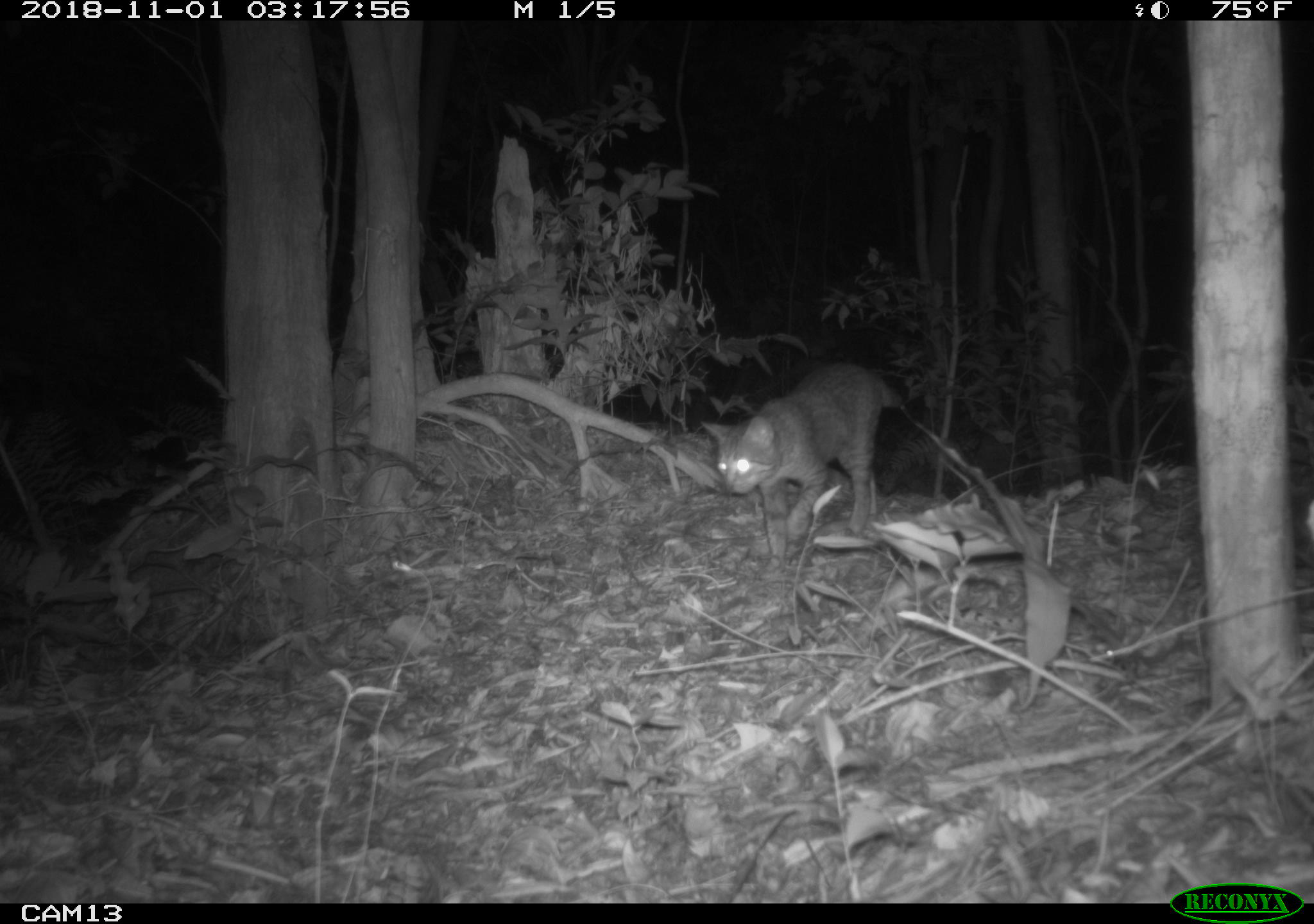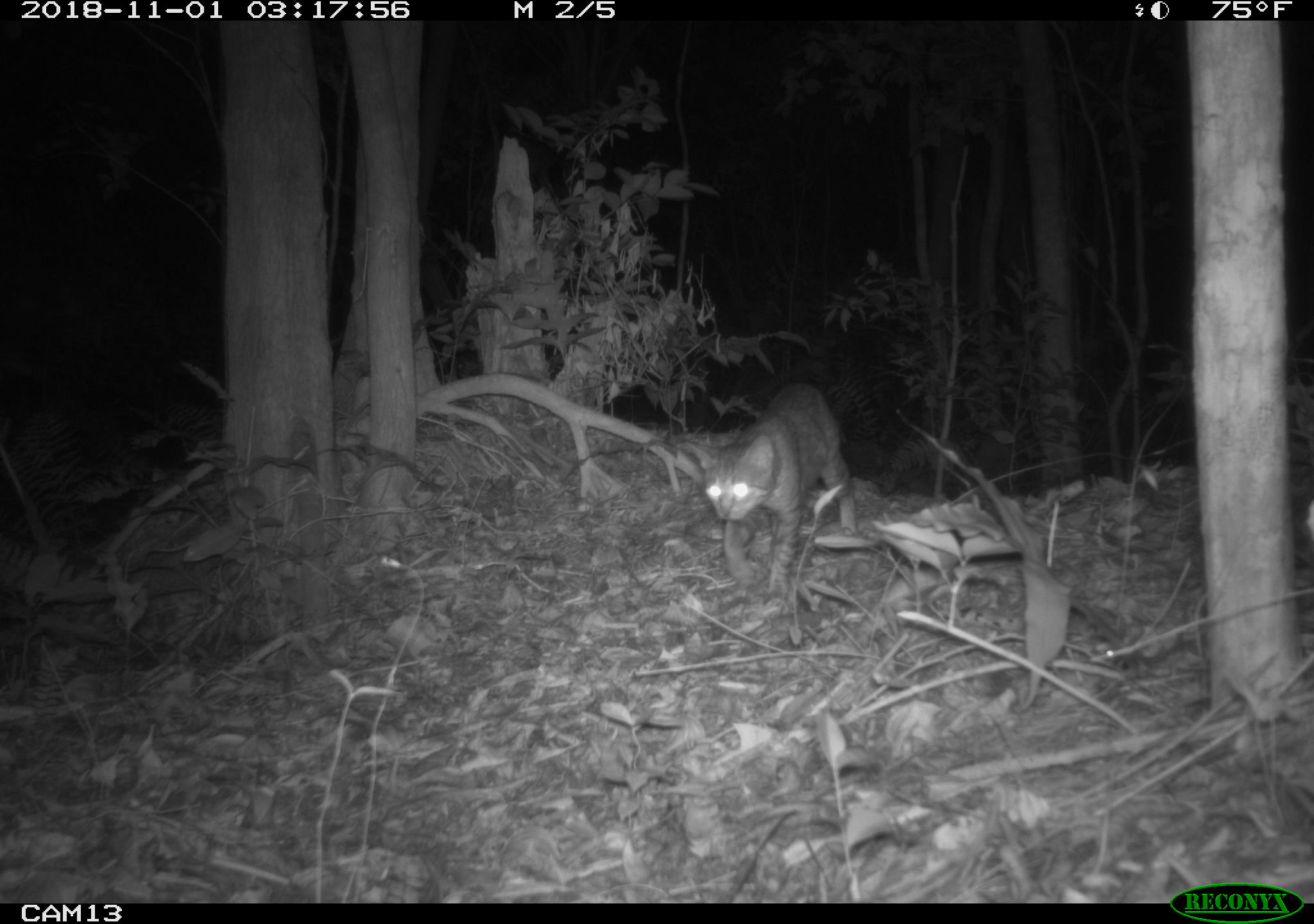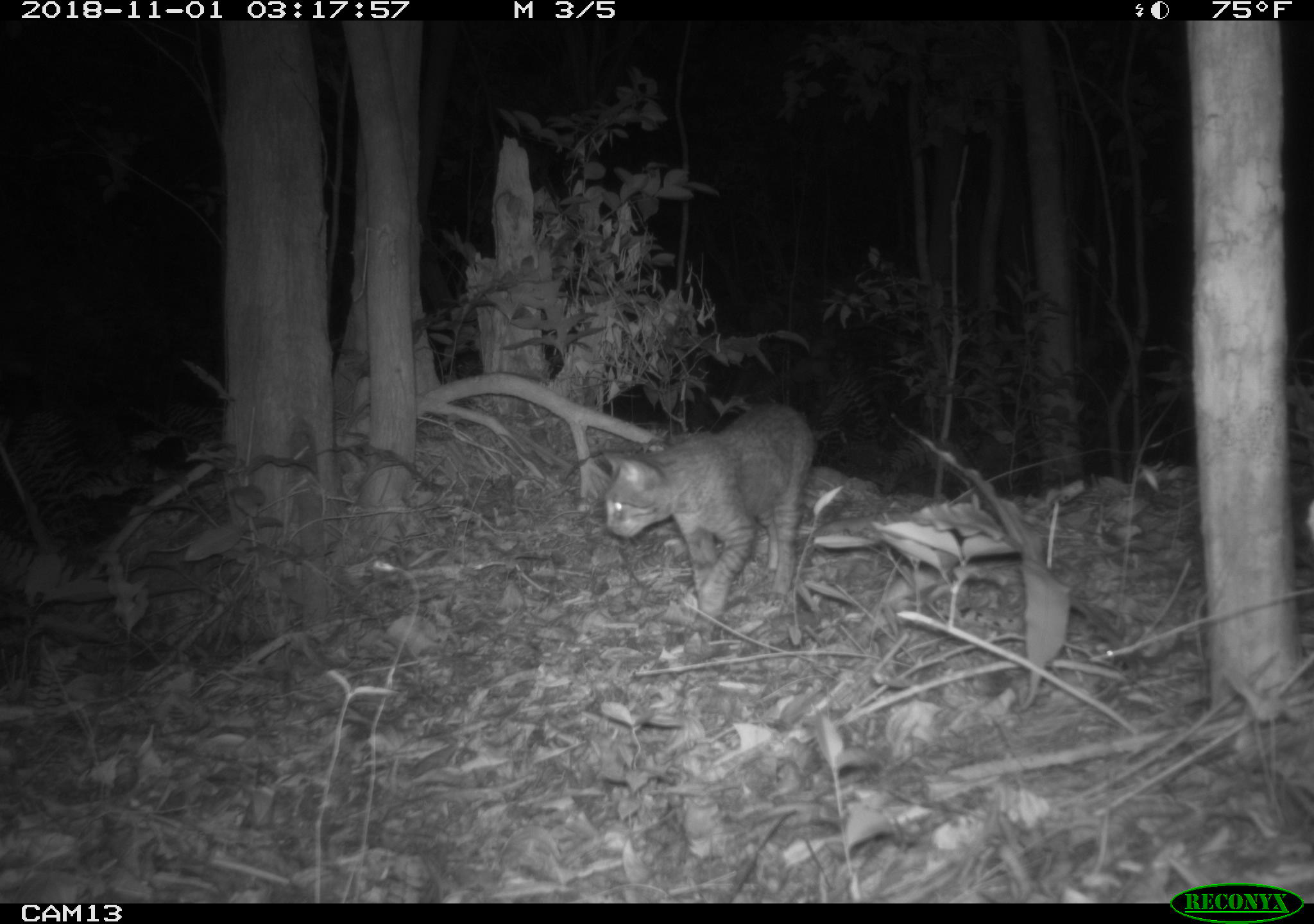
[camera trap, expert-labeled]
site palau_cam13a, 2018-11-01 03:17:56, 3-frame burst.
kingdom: Animalia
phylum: Chordata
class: Mammalia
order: Carnivora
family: Felidae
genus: Felis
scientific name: Felis catus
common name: cat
Cat (Felis catus).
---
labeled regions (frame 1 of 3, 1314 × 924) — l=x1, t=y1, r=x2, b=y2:
cat: l=703, t=359, r=932, b=555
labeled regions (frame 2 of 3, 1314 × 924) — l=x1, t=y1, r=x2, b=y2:
cat: l=683, t=380, r=853, b=606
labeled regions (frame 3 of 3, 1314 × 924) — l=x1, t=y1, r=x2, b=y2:
cat: l=593, t=390, r=836, b=629